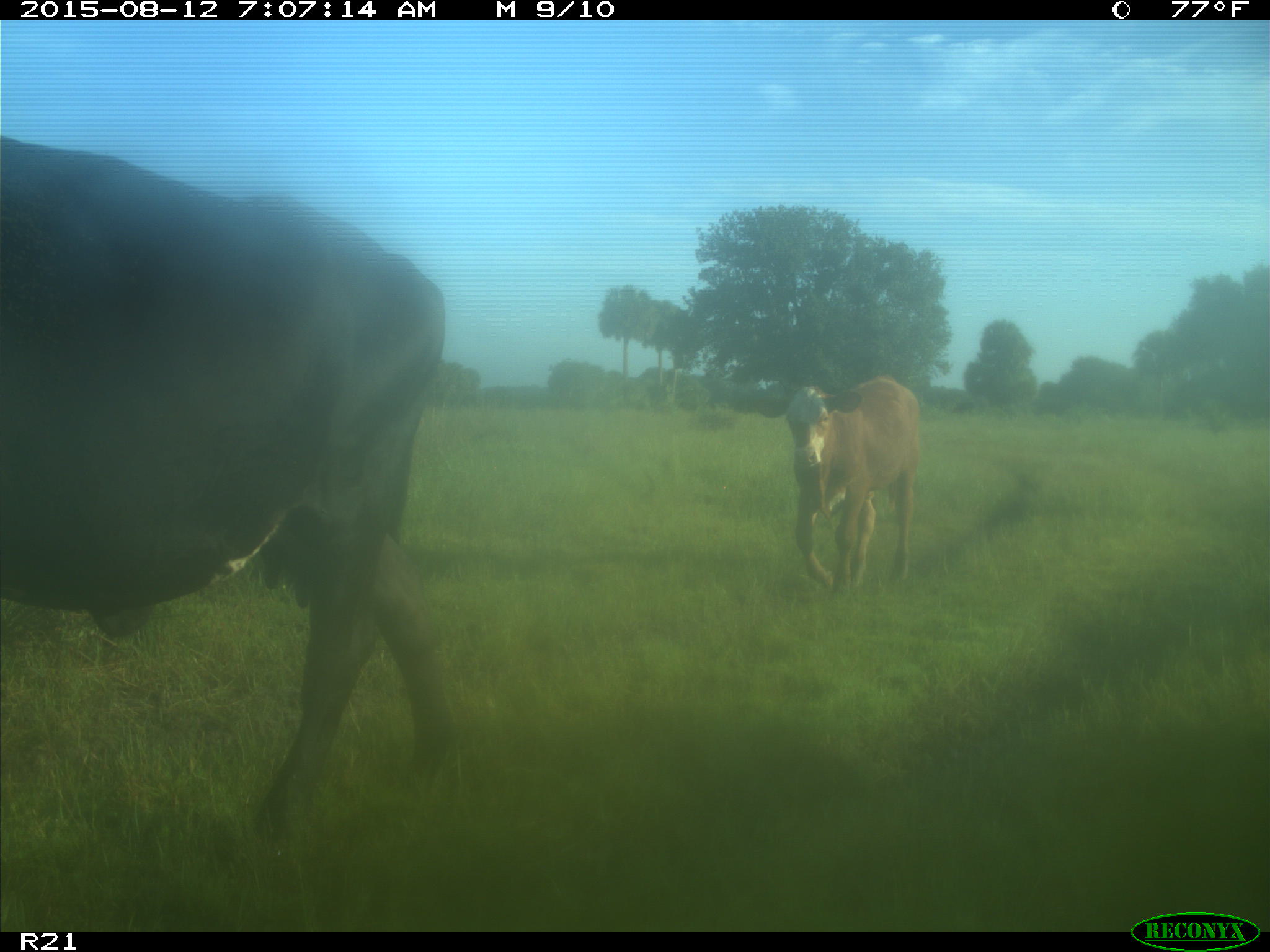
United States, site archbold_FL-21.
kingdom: Animalia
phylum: Chordata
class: Mammalia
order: Artiodactyla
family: Bovidae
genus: Bos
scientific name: Bos taurus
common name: domestic cow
Bos taurus (domestic cow).